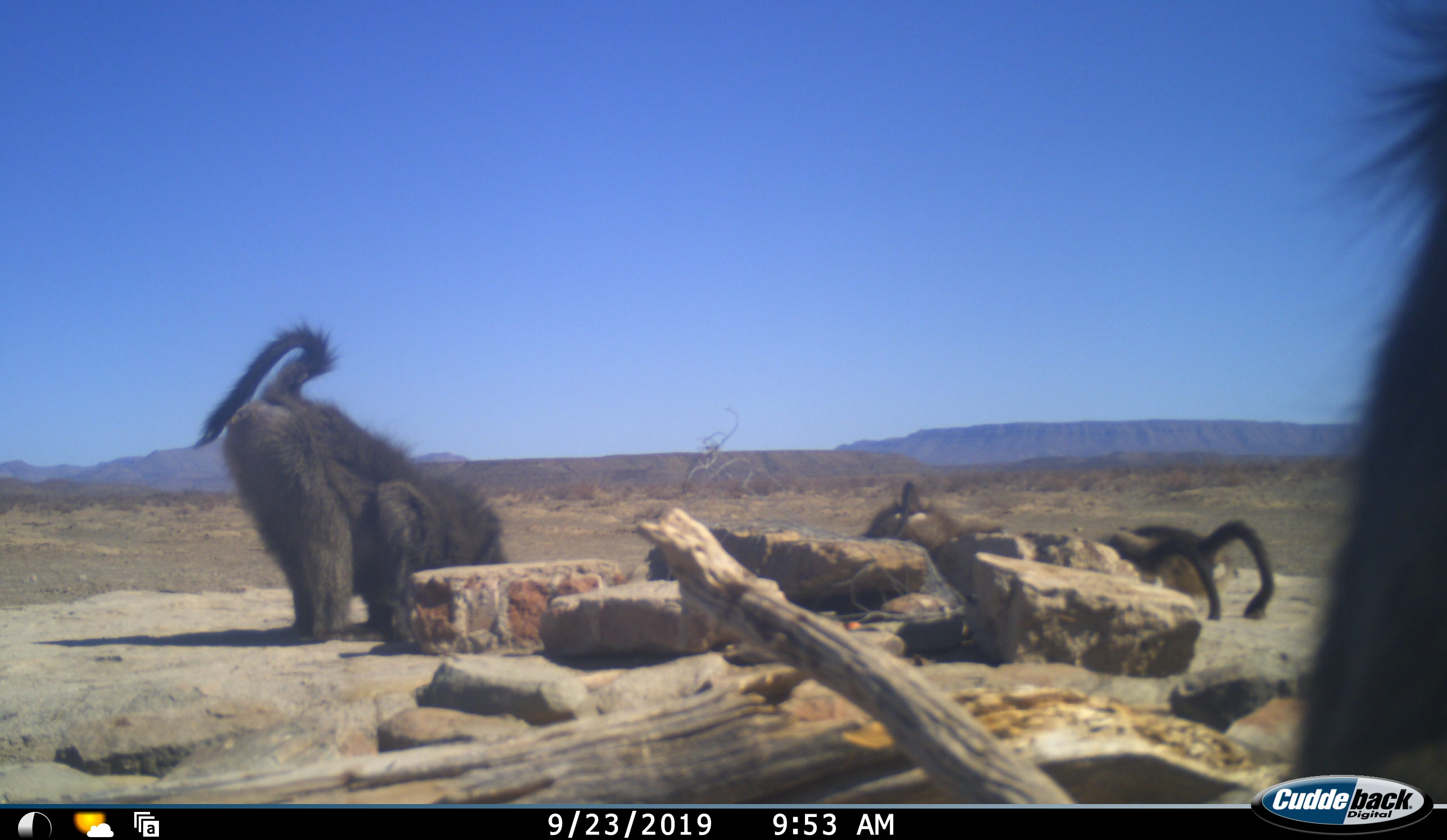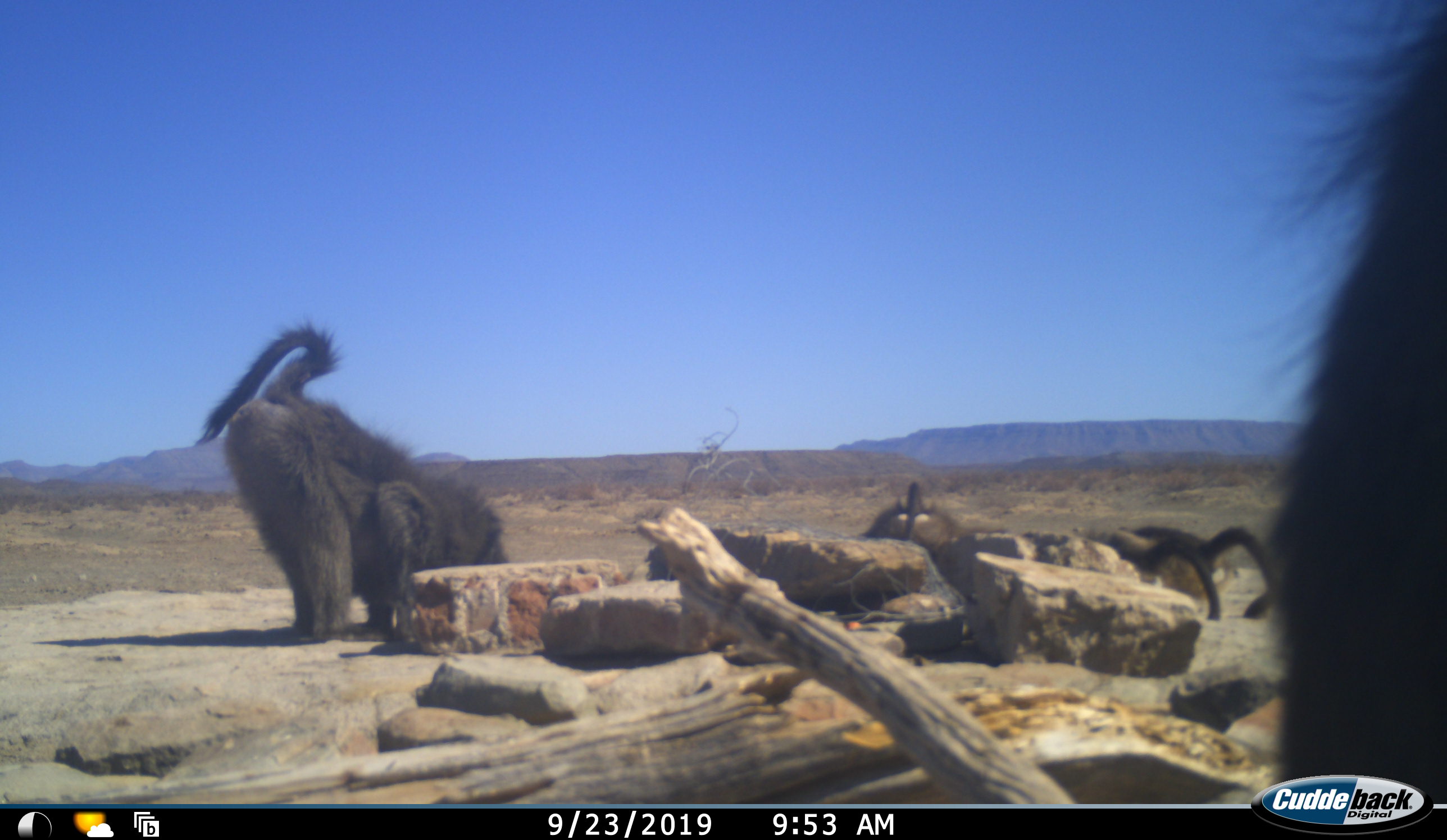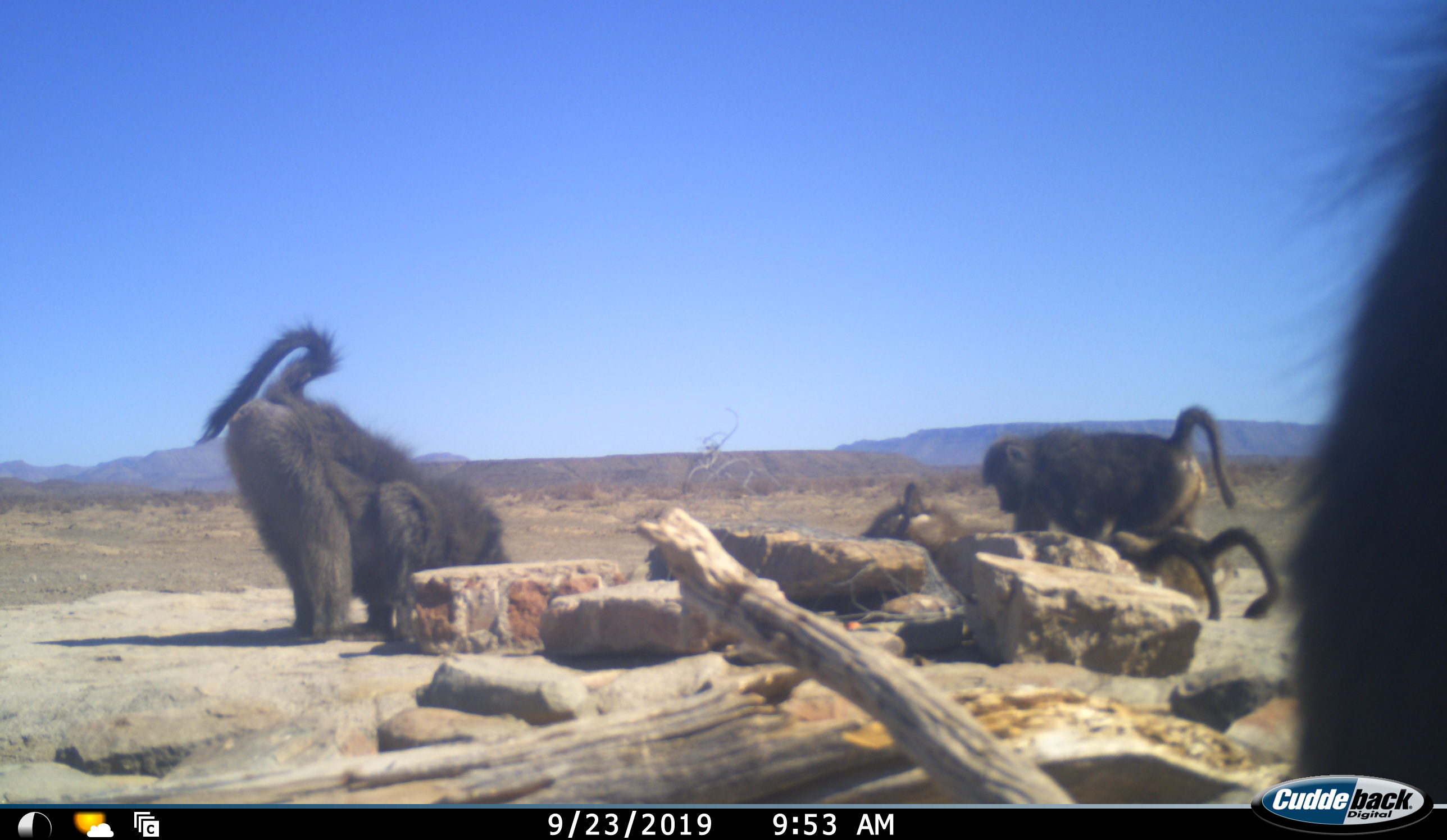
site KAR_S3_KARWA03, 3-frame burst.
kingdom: Animalia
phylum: Chordata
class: Mammalia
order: Primates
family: Cercopithecidae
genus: Papio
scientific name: Papio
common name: baboon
Baboon (Papio), count 6. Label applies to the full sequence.